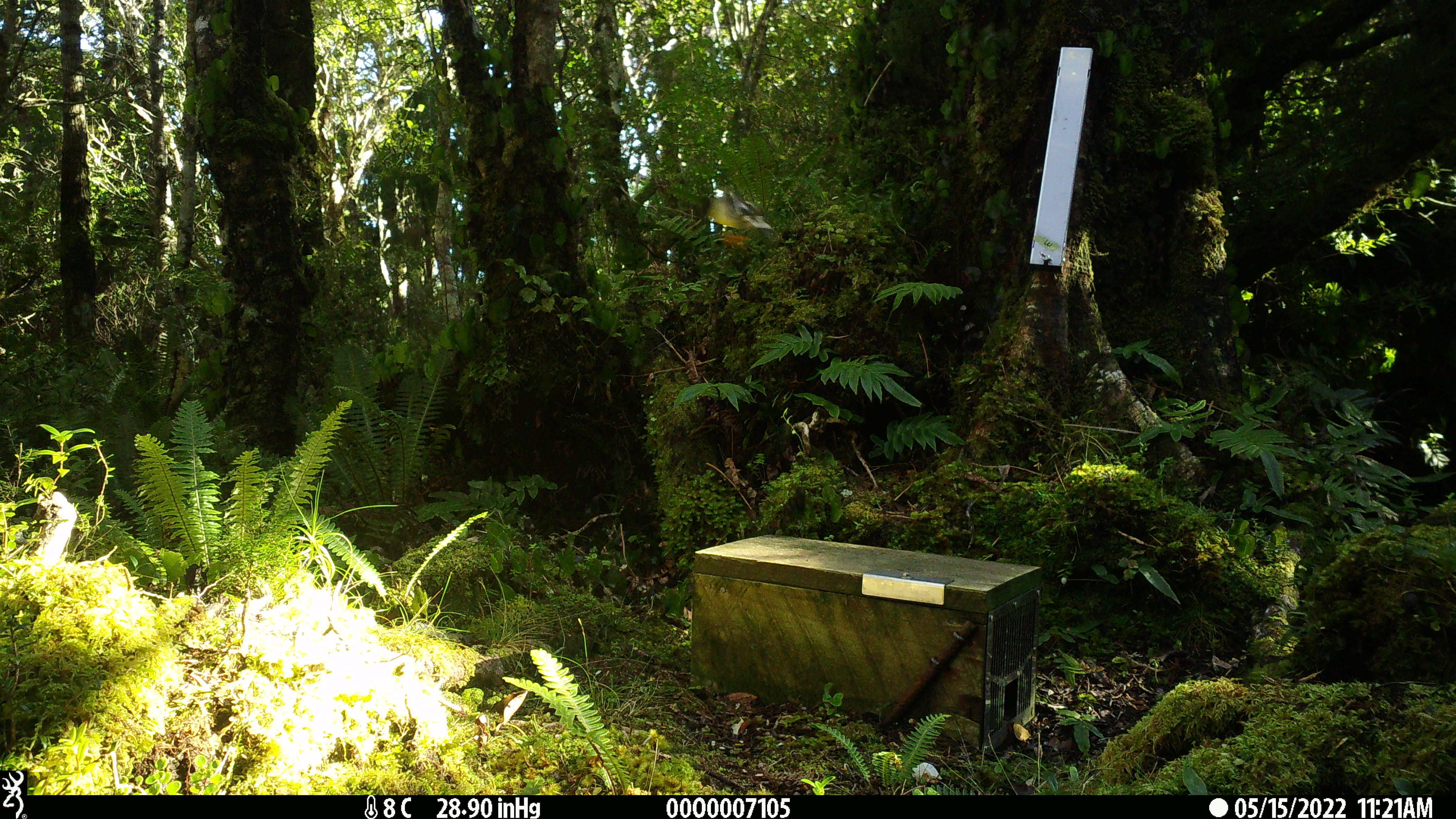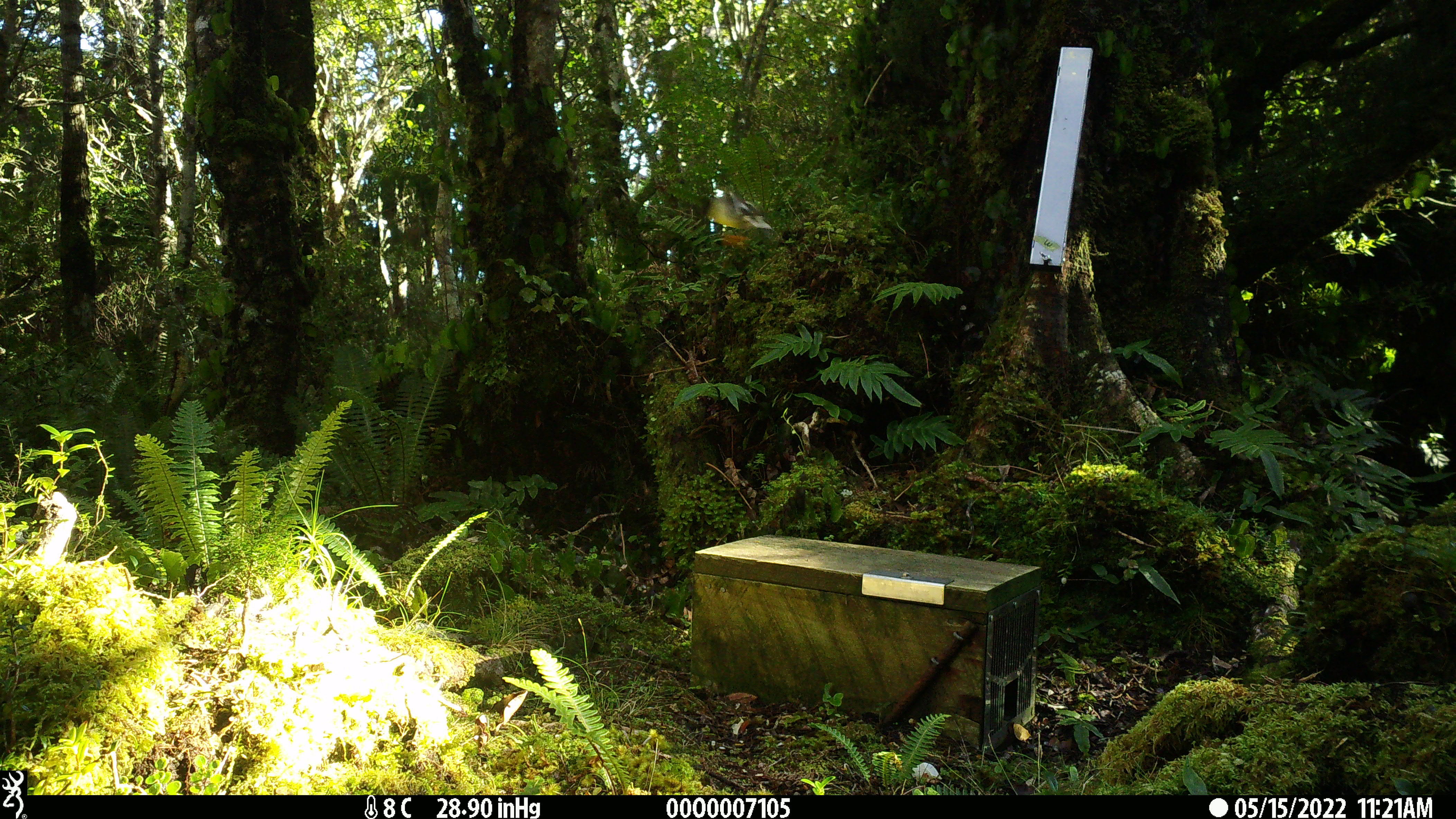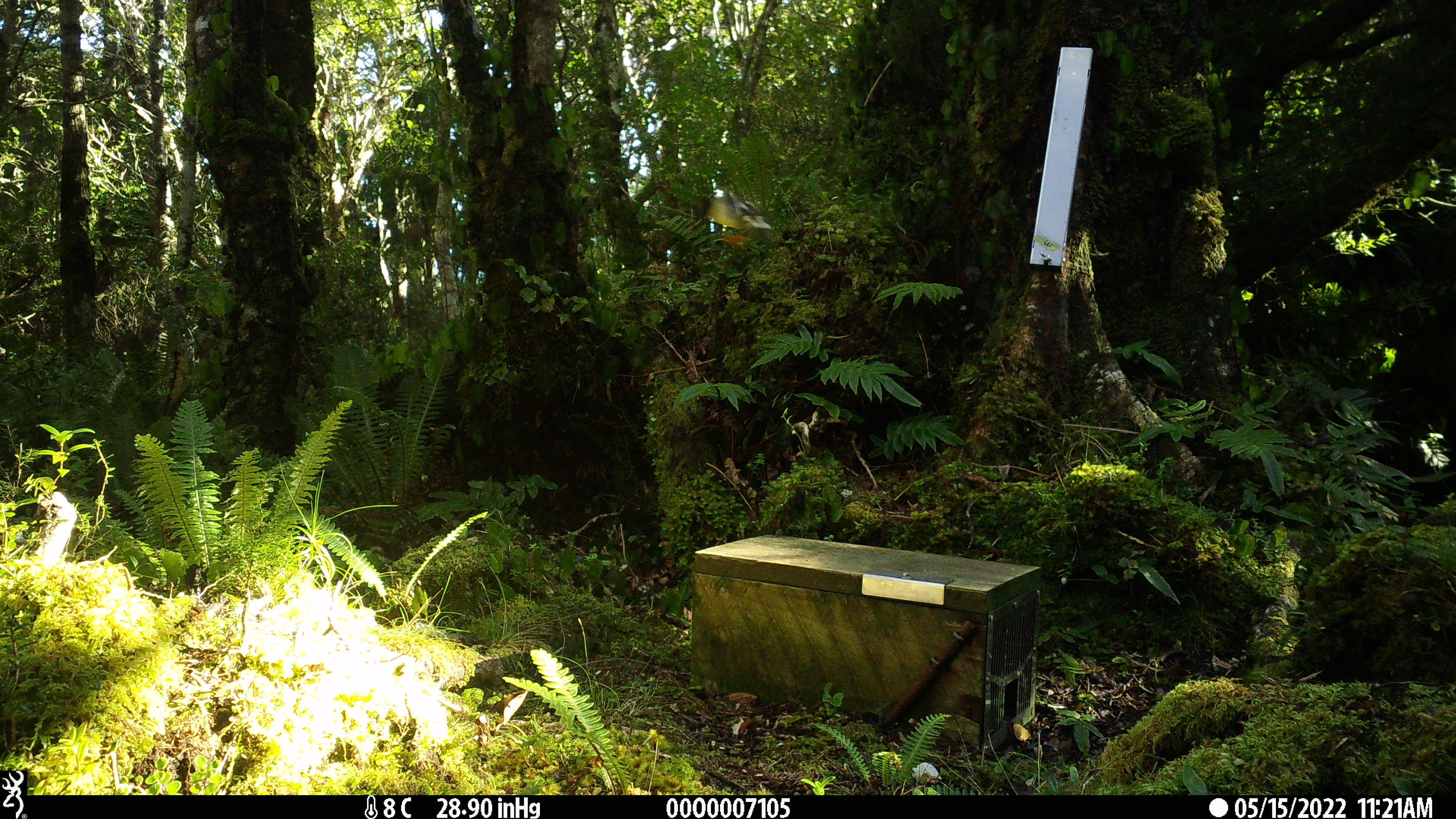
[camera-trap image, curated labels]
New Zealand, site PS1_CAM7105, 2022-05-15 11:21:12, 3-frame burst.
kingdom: Animalia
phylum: Chordata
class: Aves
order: Passeriformes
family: Petroicidae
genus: Petroica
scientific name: Petroica macrocephala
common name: tomtit